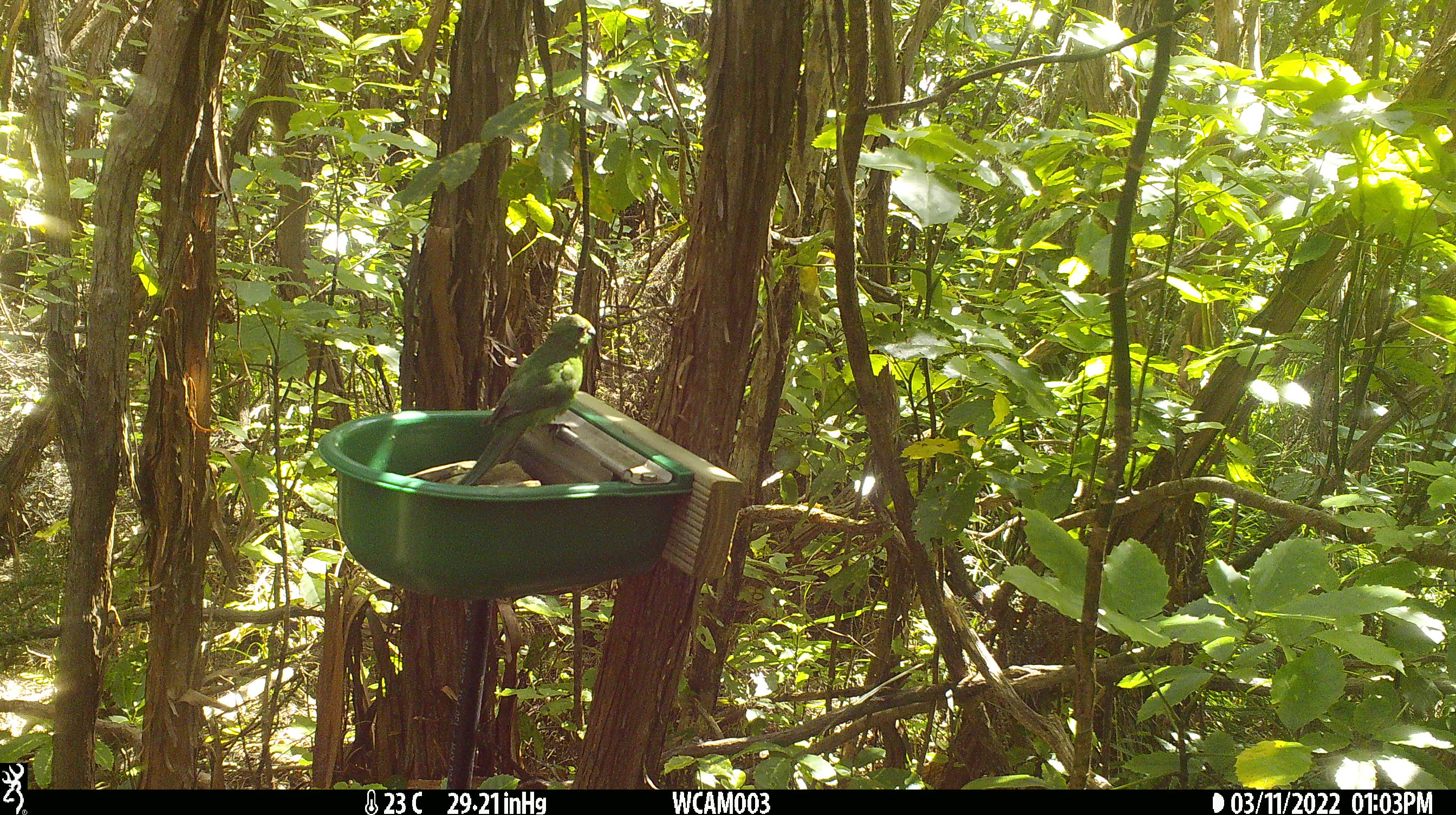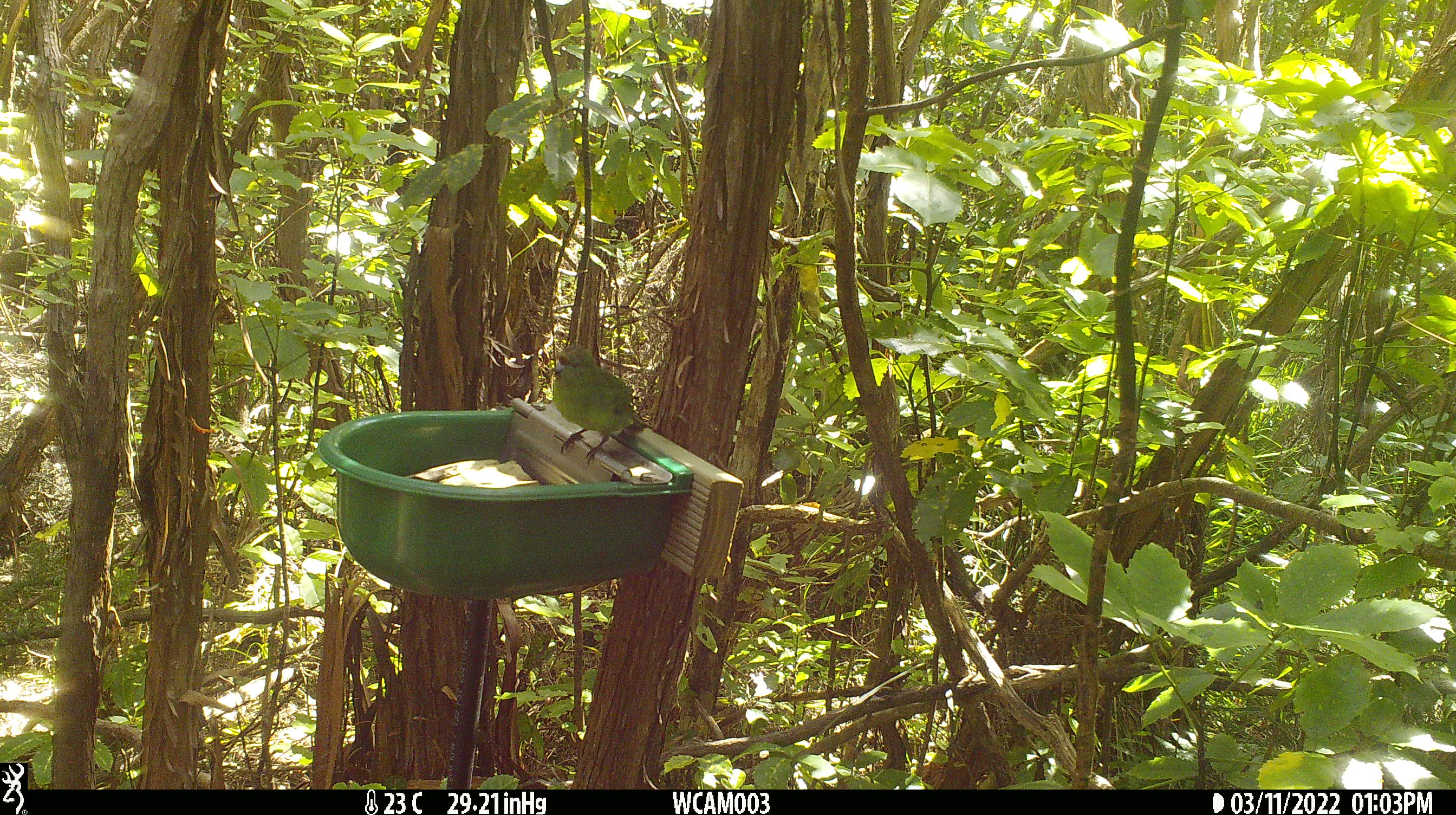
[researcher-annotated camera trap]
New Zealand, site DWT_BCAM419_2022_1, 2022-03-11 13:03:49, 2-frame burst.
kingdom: Animalia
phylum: Chordata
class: Aves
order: Psittaciformes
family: Psittaculidae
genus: Cyanoramphus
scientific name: Cyanoramphus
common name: parakeet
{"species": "parakeet (Cyanoramphus)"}